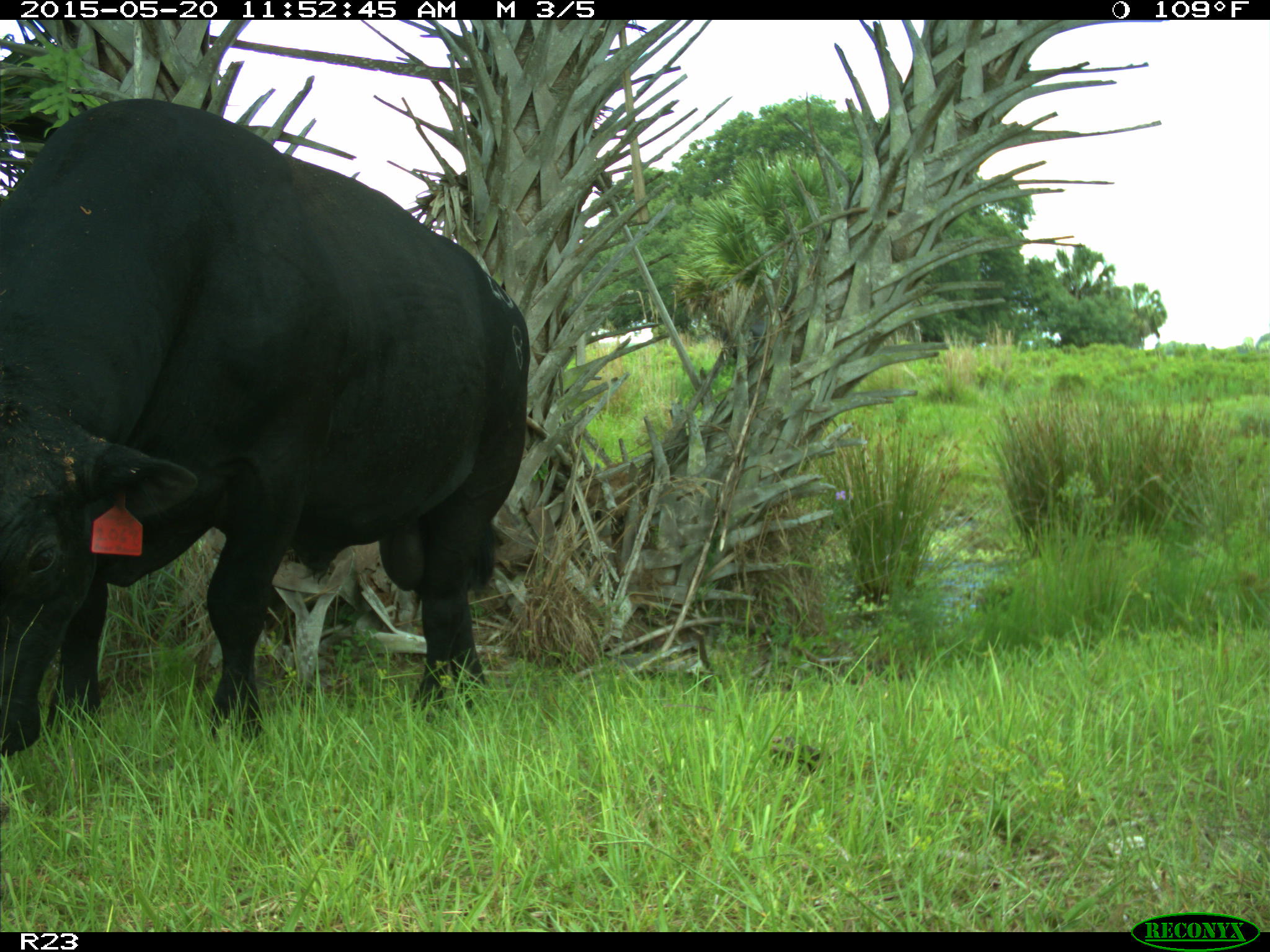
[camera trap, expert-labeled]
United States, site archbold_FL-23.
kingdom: Animalia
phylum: Chordata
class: Mammalia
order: Artiodactyla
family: Suidae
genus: Sus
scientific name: Sus scrofa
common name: wild boar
Sus scrofa (wild boar).